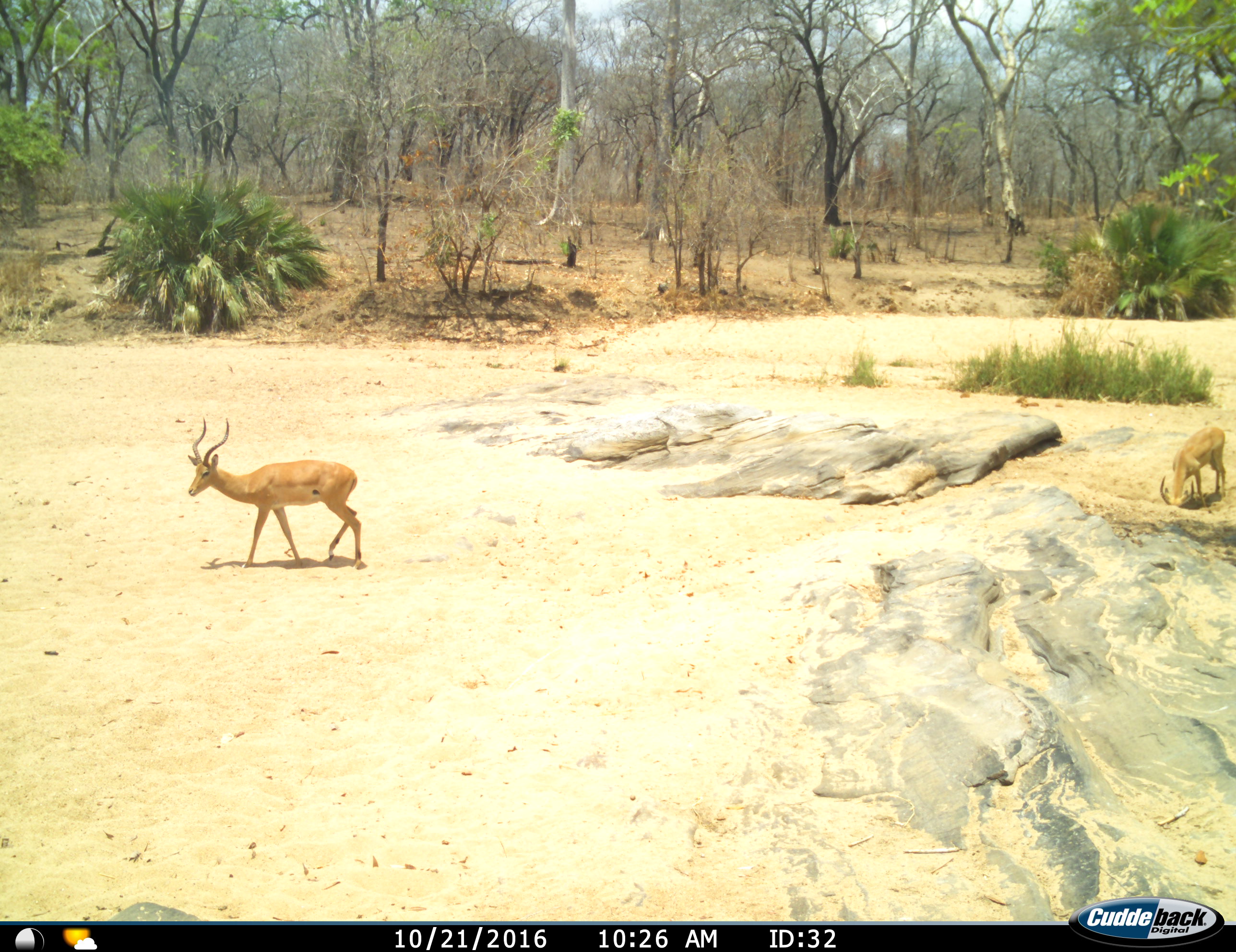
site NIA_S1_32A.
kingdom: Animalia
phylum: Chordata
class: Mammalia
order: Artiodactyla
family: Bovidae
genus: Aepyceros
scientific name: Aepyceros melampus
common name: impala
Impala (Aepyceros melampus), count 2. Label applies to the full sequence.